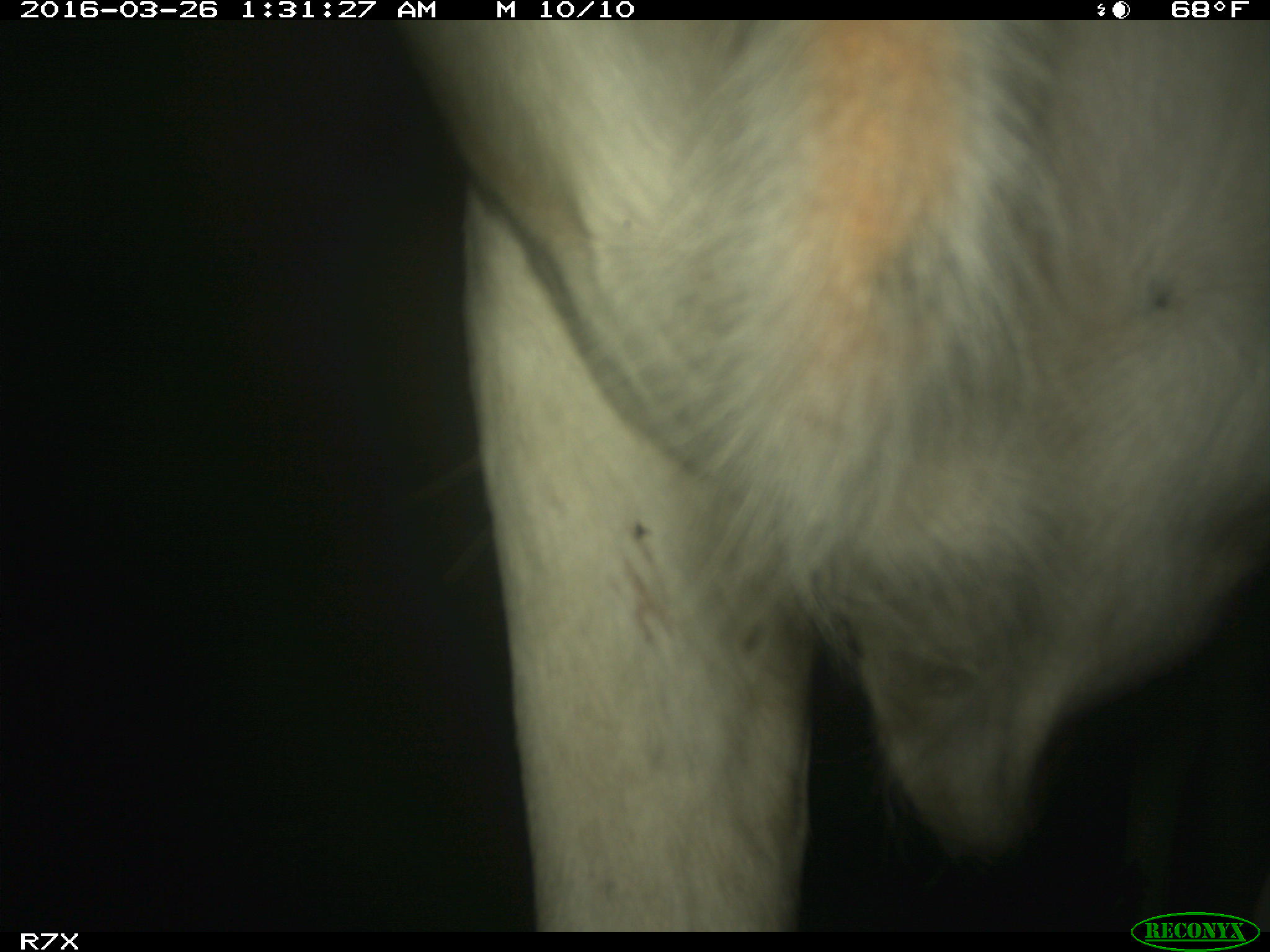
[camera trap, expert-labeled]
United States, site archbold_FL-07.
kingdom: Animalia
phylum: Chordata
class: Mammalia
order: Artiodactyla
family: Bovidae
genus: Bos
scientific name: Bos taurus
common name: domestic cow